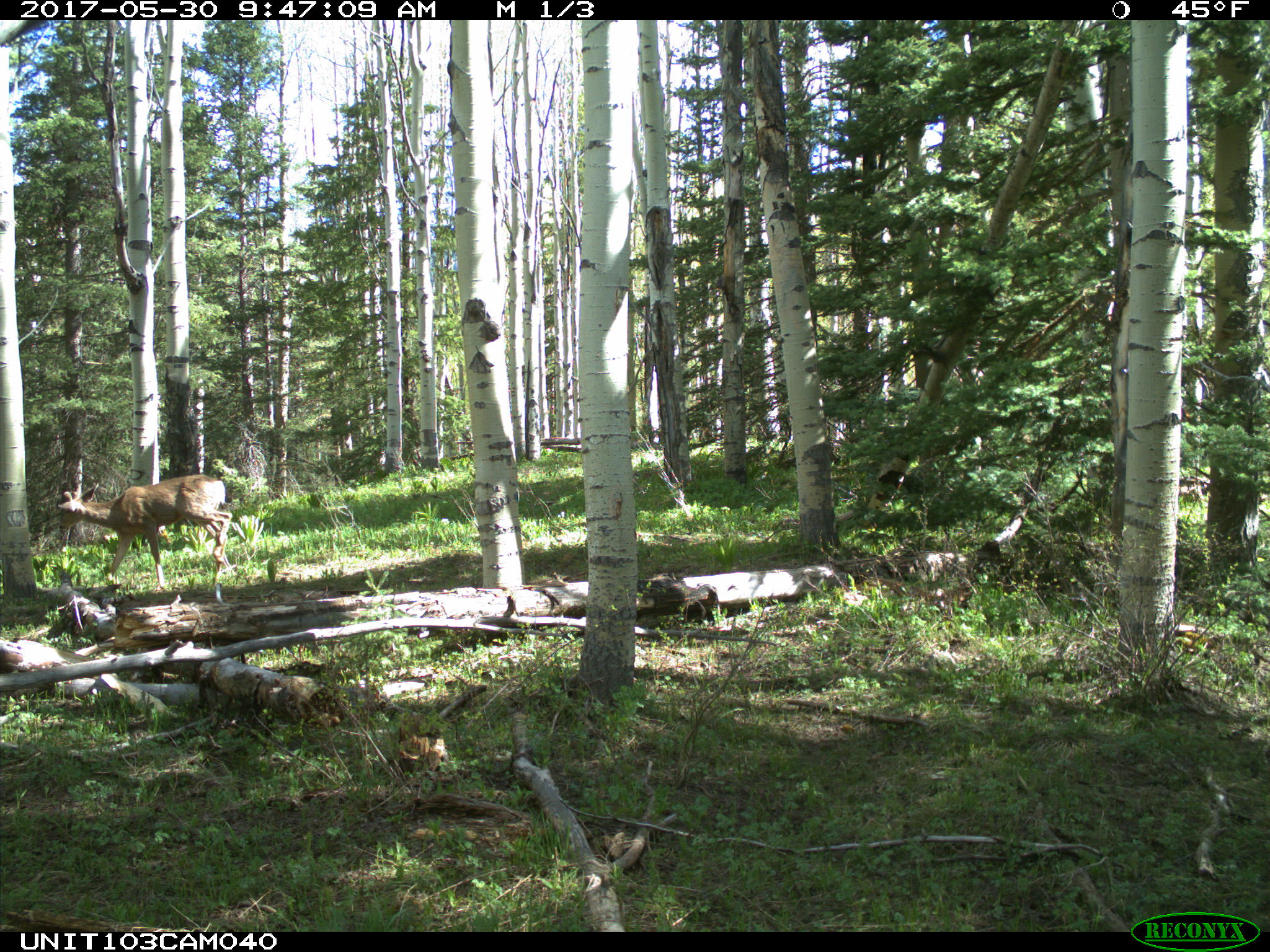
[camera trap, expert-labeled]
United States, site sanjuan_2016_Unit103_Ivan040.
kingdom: Animalia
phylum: Chordata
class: Mammalia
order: Artiodactyla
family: Cervidae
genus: Odocoileus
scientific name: Odocoileus hemionus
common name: mule deer